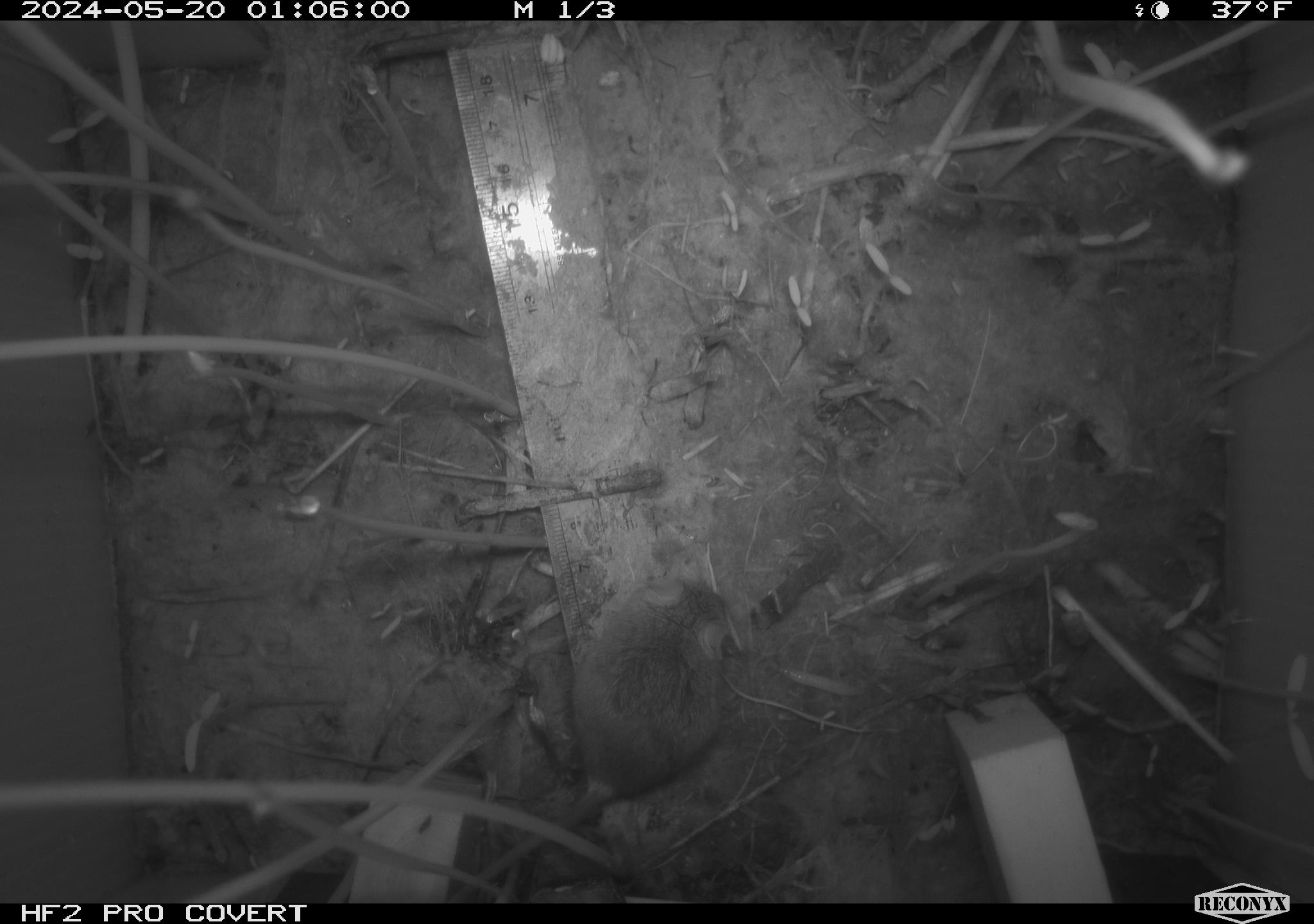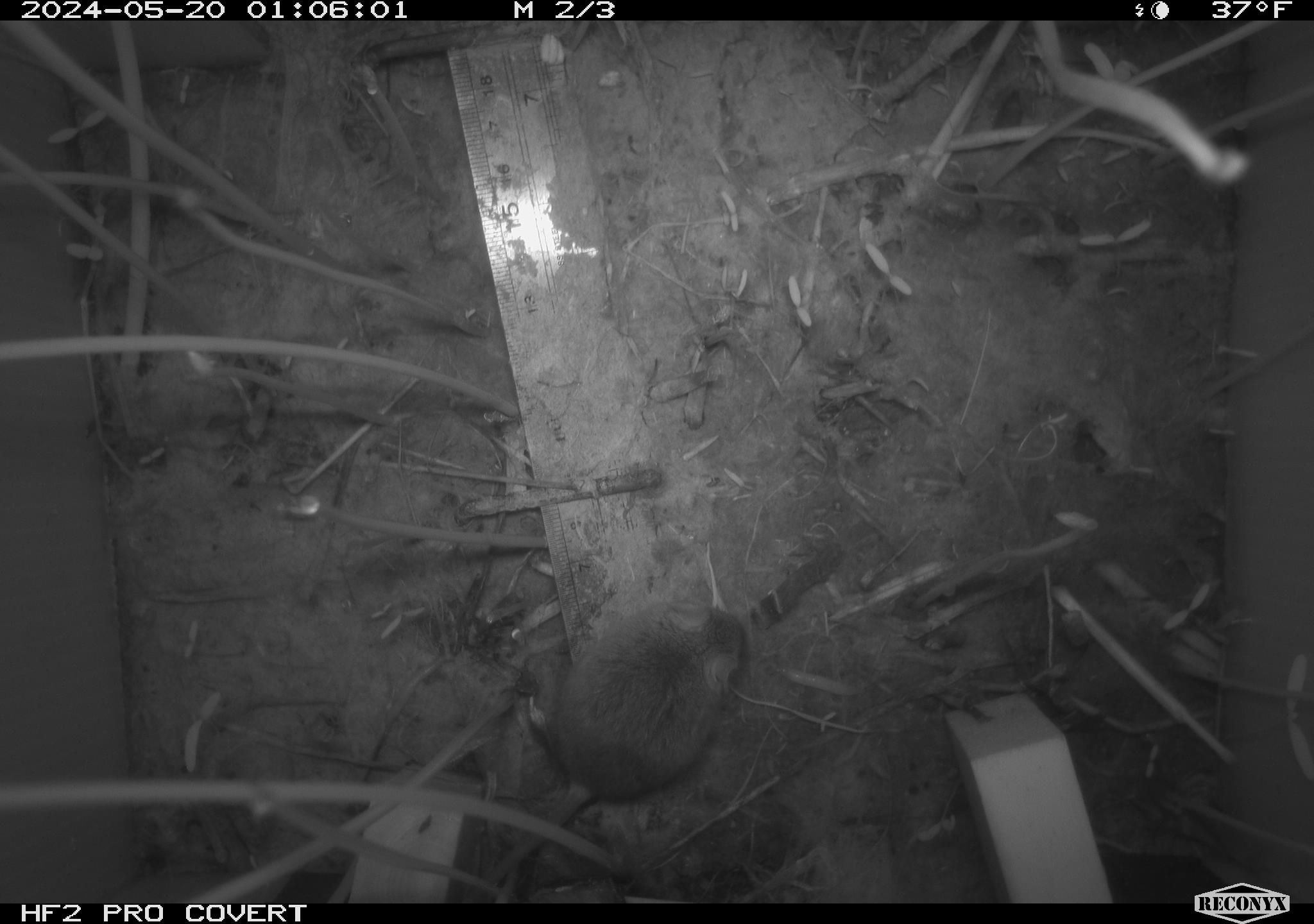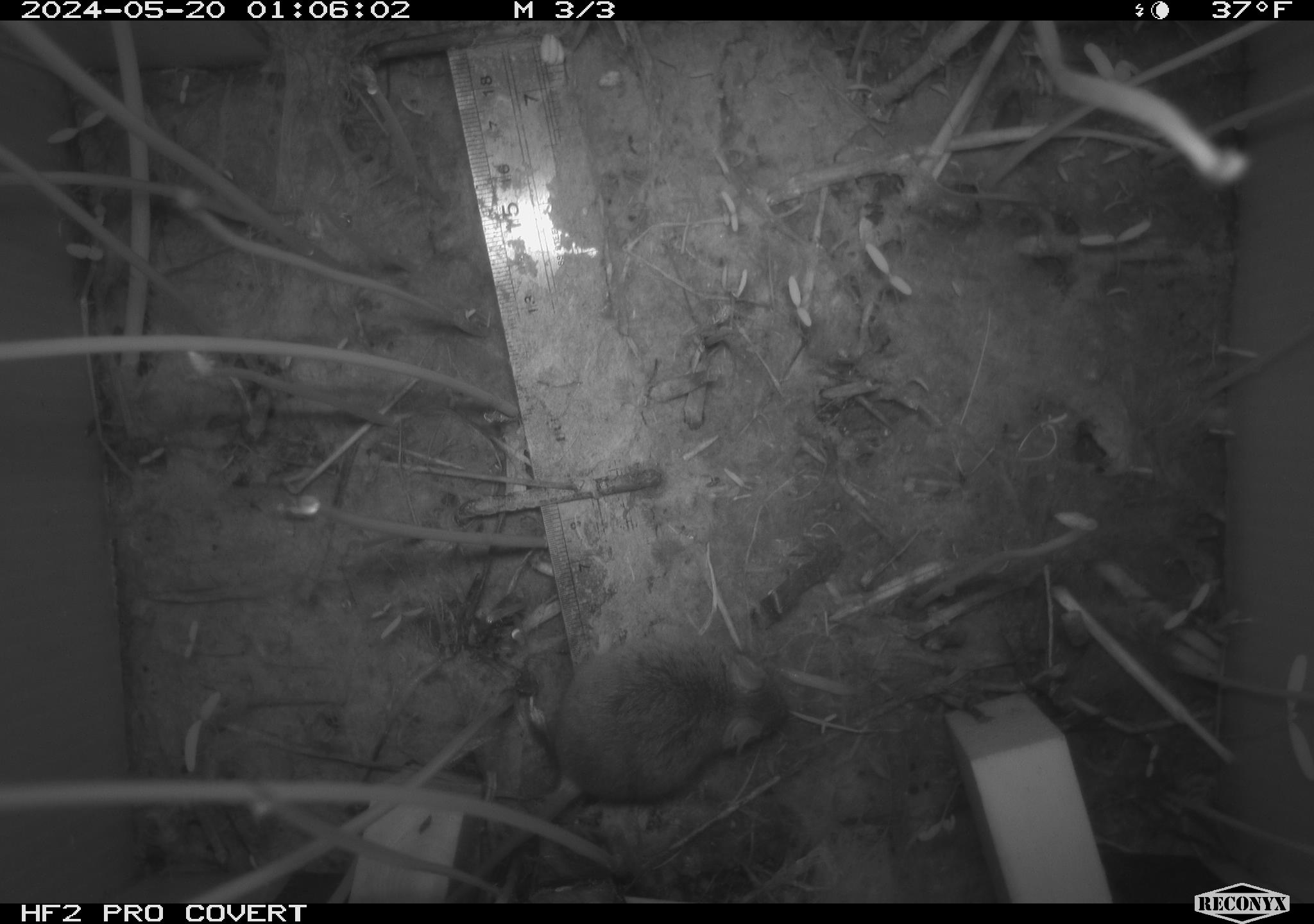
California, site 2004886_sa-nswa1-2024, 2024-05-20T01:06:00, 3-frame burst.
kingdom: Animalia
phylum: Chordata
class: Mammalia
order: Rodentia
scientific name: Rodentia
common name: mouse species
Mouse species (Rodentia).